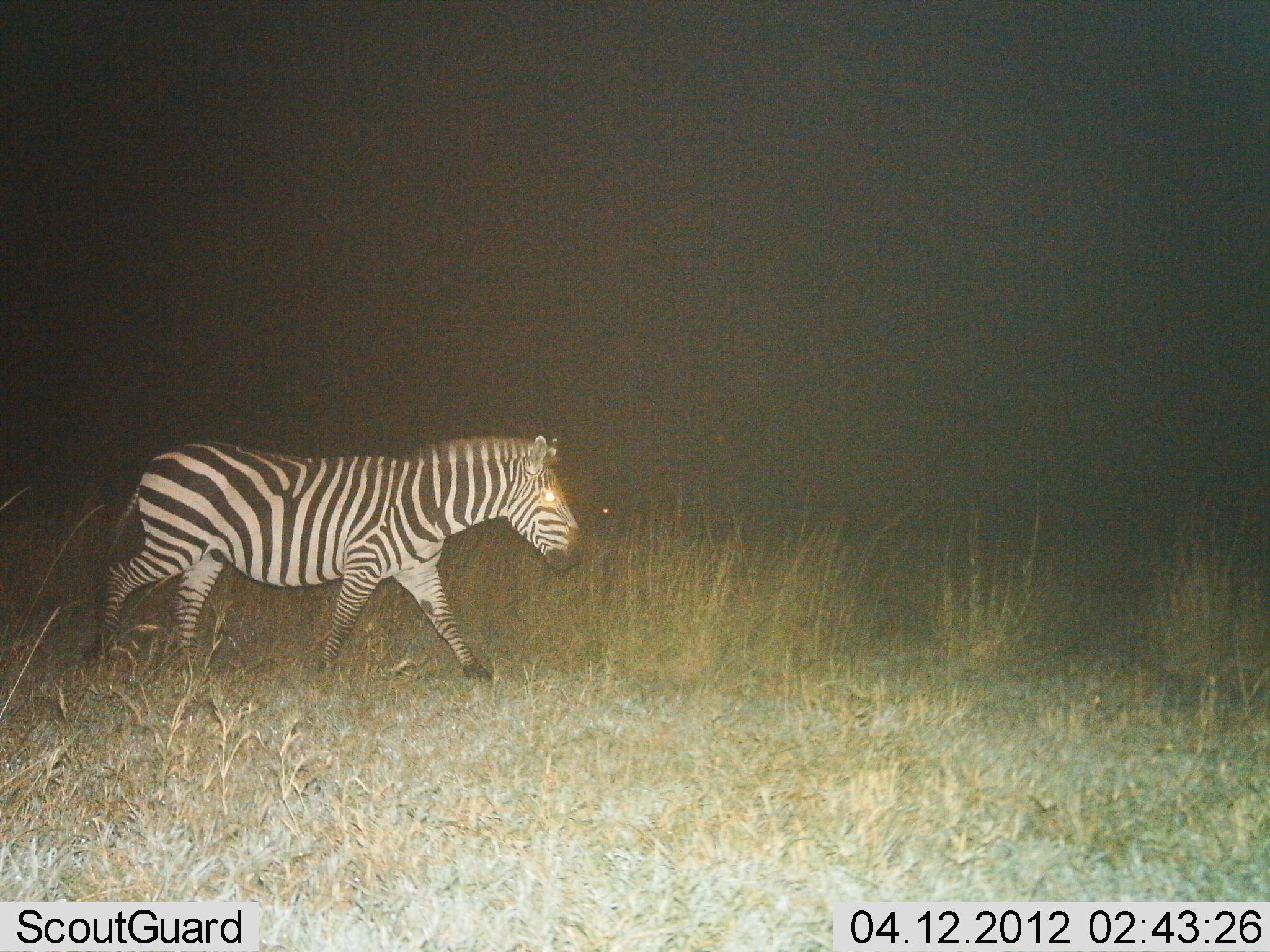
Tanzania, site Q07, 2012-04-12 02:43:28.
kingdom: Animalia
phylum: Chordata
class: Mammalia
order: Perissodactyla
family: Equidae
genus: Equus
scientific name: Equus quagga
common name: plains zebra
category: zebra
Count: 1.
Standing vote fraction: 5%.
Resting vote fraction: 0%.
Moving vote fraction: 95%.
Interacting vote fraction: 0%.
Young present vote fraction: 0%.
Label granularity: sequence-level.